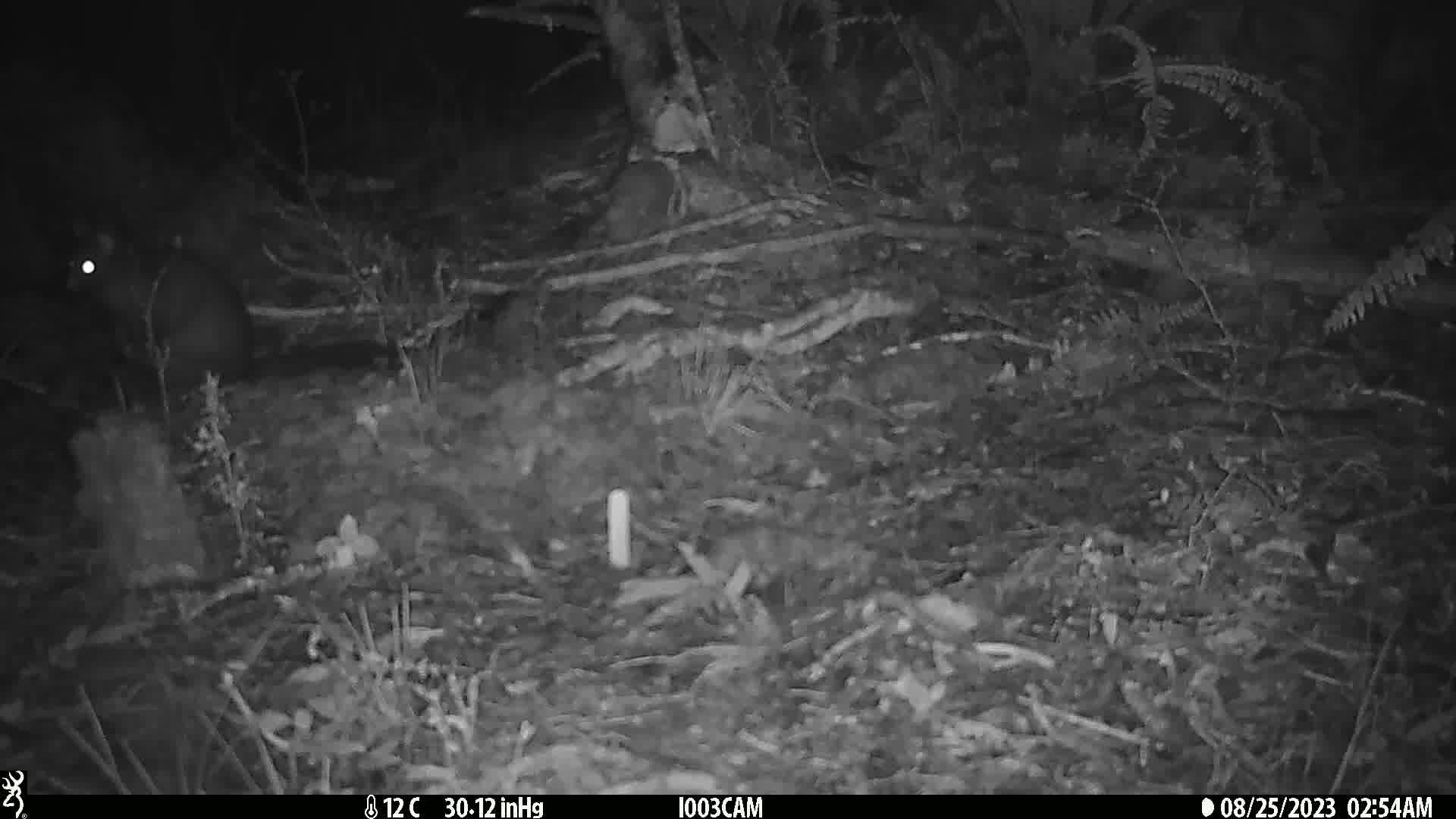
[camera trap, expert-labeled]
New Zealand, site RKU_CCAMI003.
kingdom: Animalia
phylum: Chordata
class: Mammalia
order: Diprotodontia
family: Phalangeridae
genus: Trichosurus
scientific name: Trichosurus vulpecula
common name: common brushtail possum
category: possum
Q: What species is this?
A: Possum (common brushtail possum) (Trichosurus vulpecula).